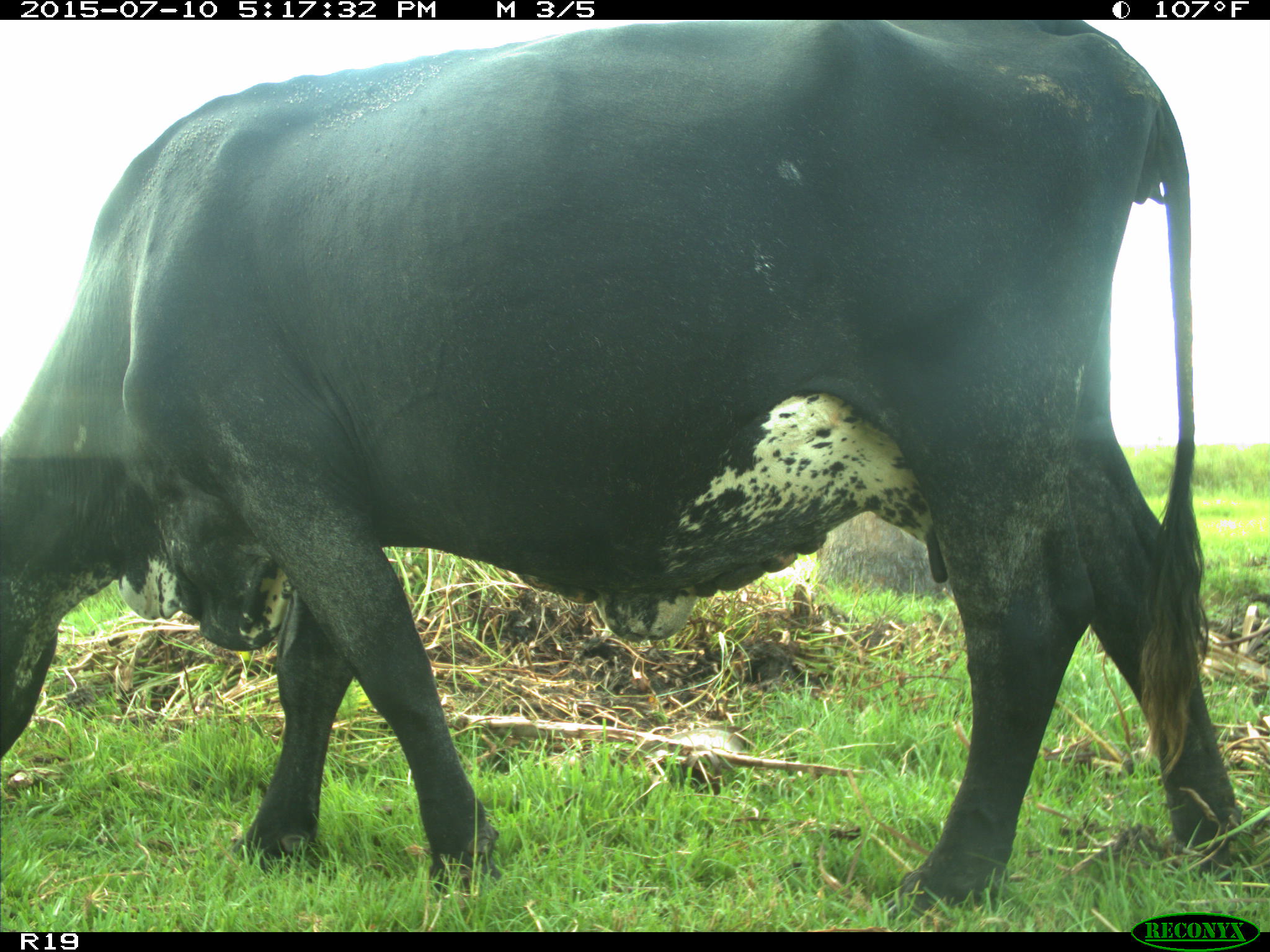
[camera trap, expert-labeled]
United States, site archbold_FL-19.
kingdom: Animalia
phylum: Chordata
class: Mammalia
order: Artiodactyla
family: Bovidae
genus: Bos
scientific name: Bos taurus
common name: domestic cow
Bos taurus (domestic cow).